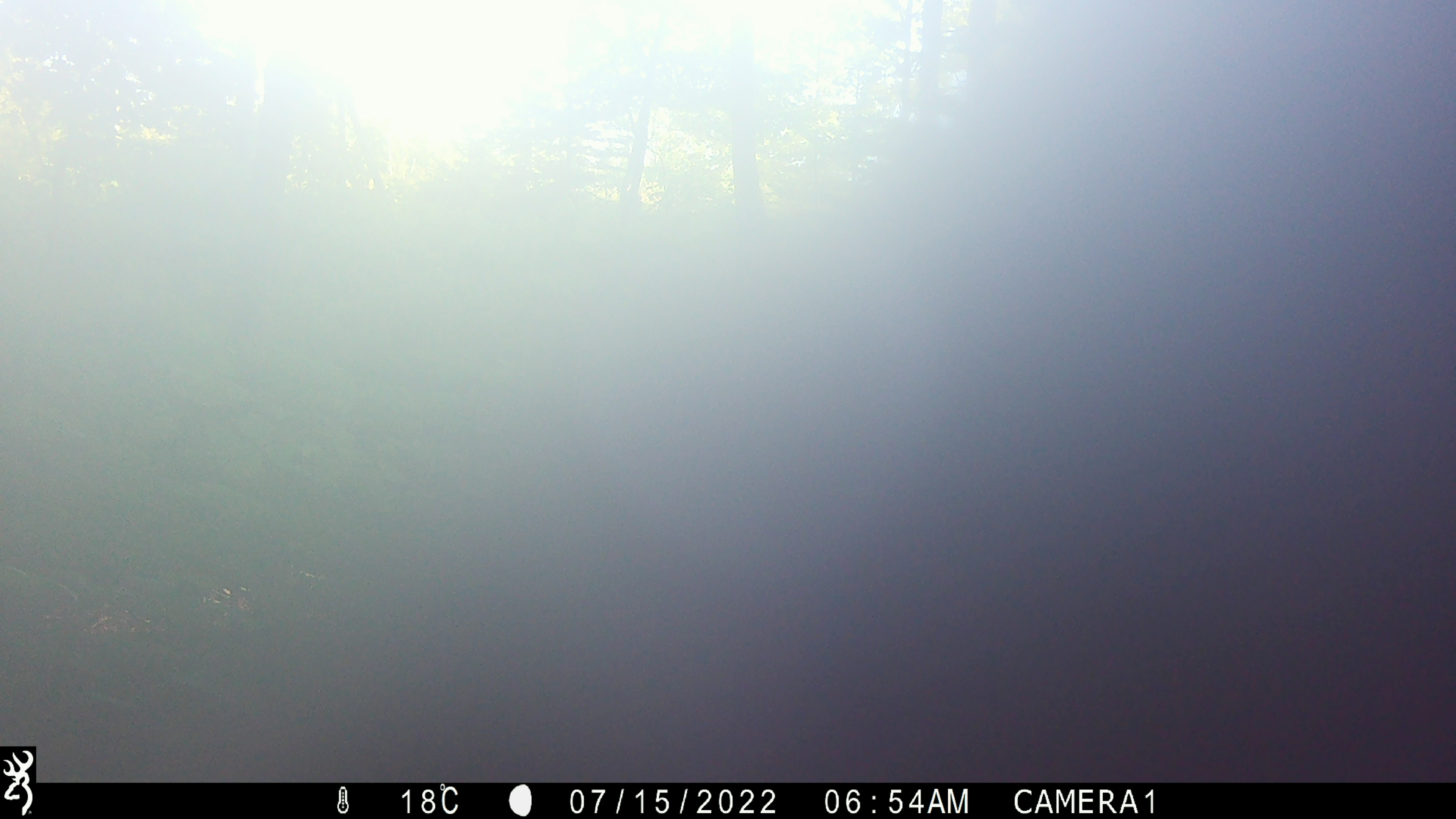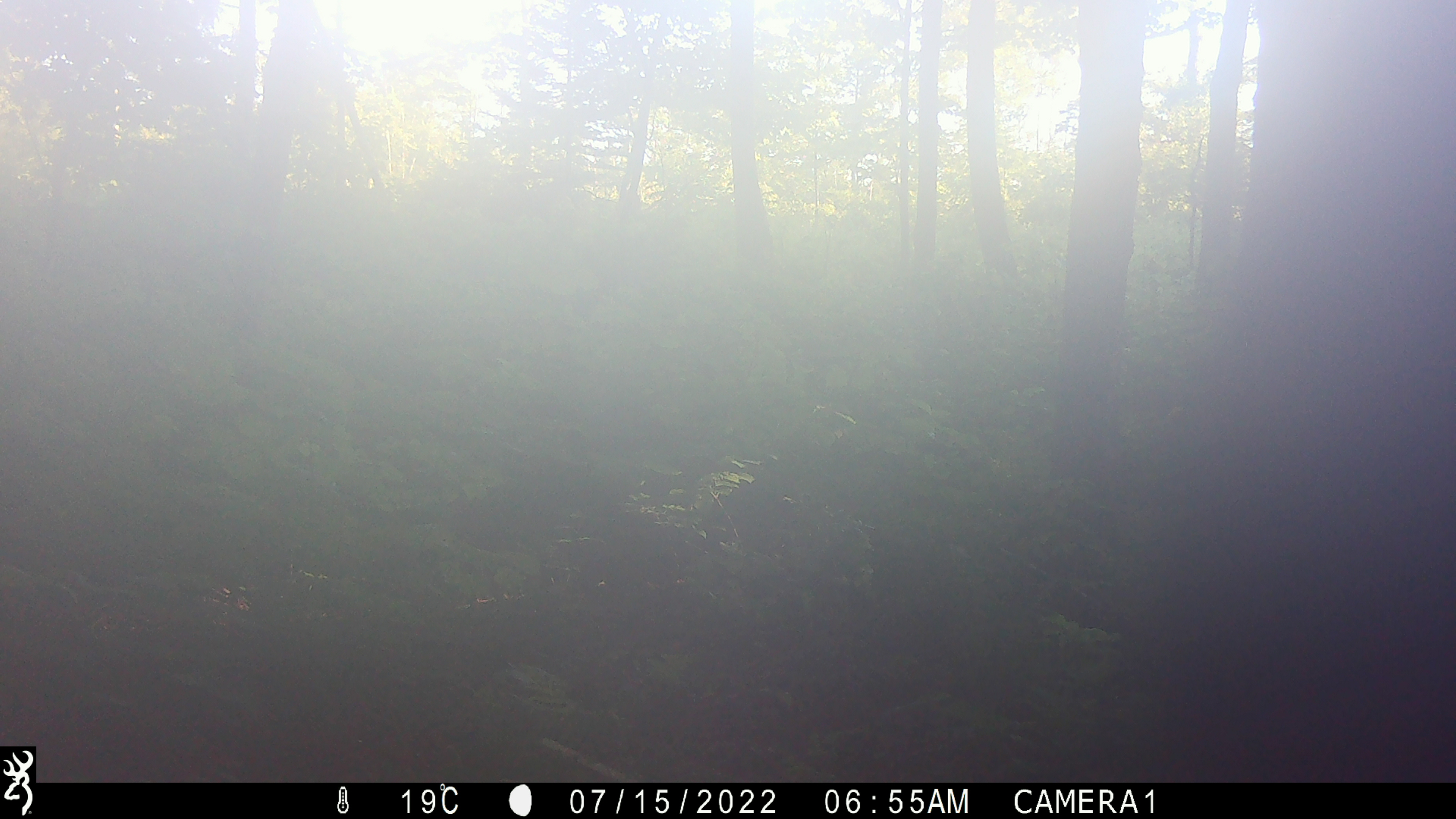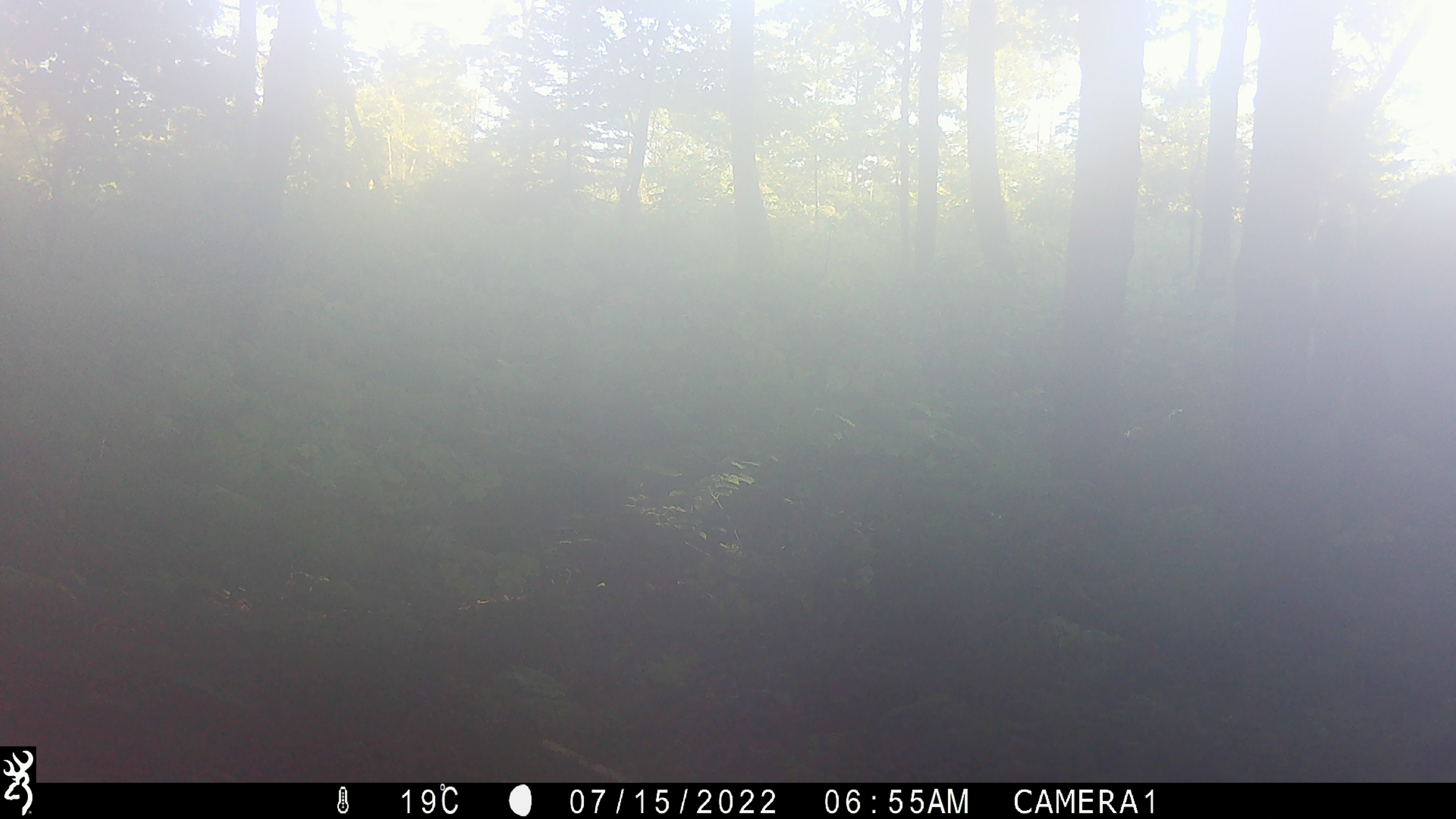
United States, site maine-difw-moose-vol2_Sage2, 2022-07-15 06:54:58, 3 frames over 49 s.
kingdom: Animalia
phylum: Chordata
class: Mammalia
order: Artiodactyla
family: Cervidae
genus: Alces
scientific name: Alces alces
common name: moose